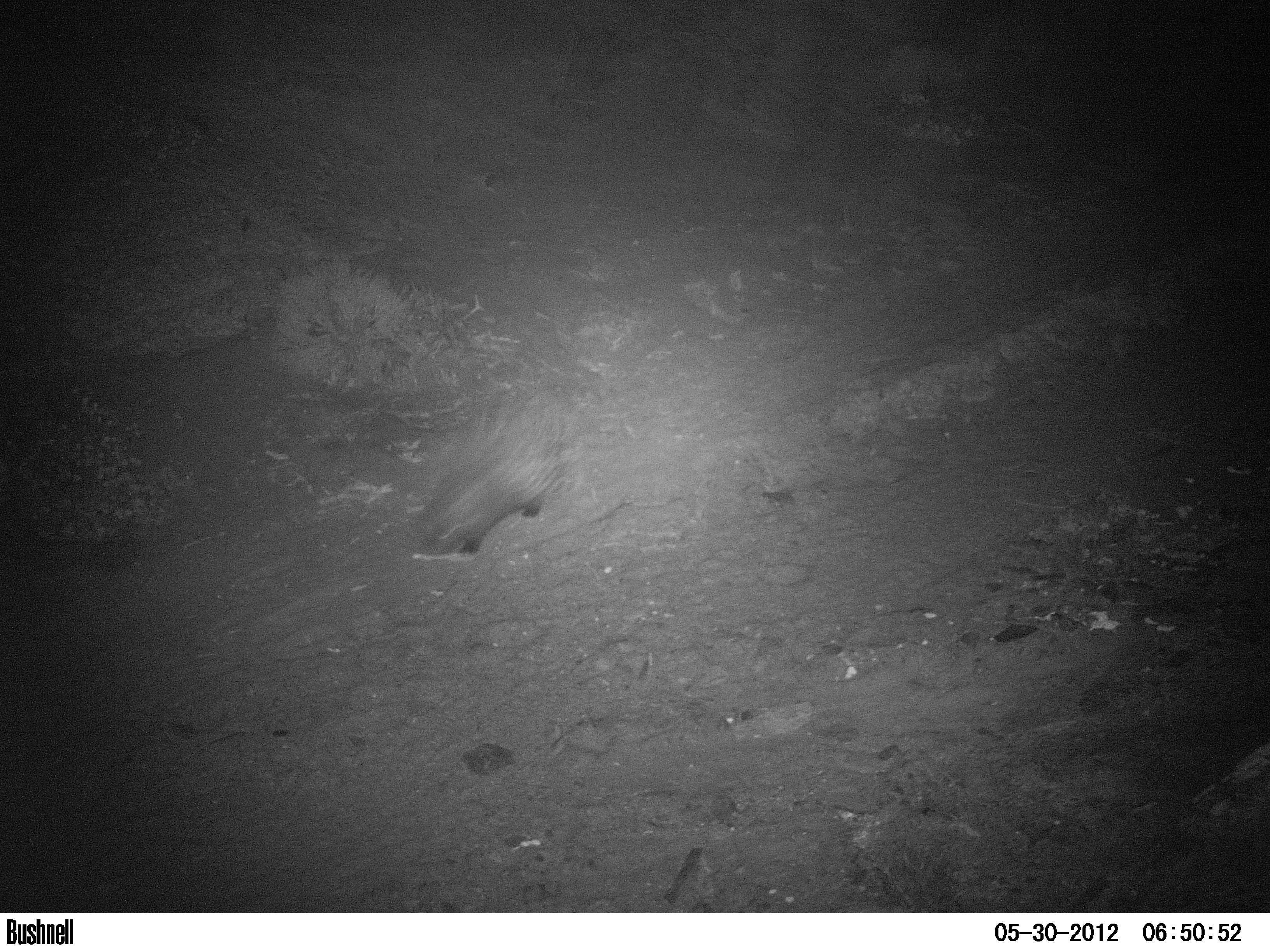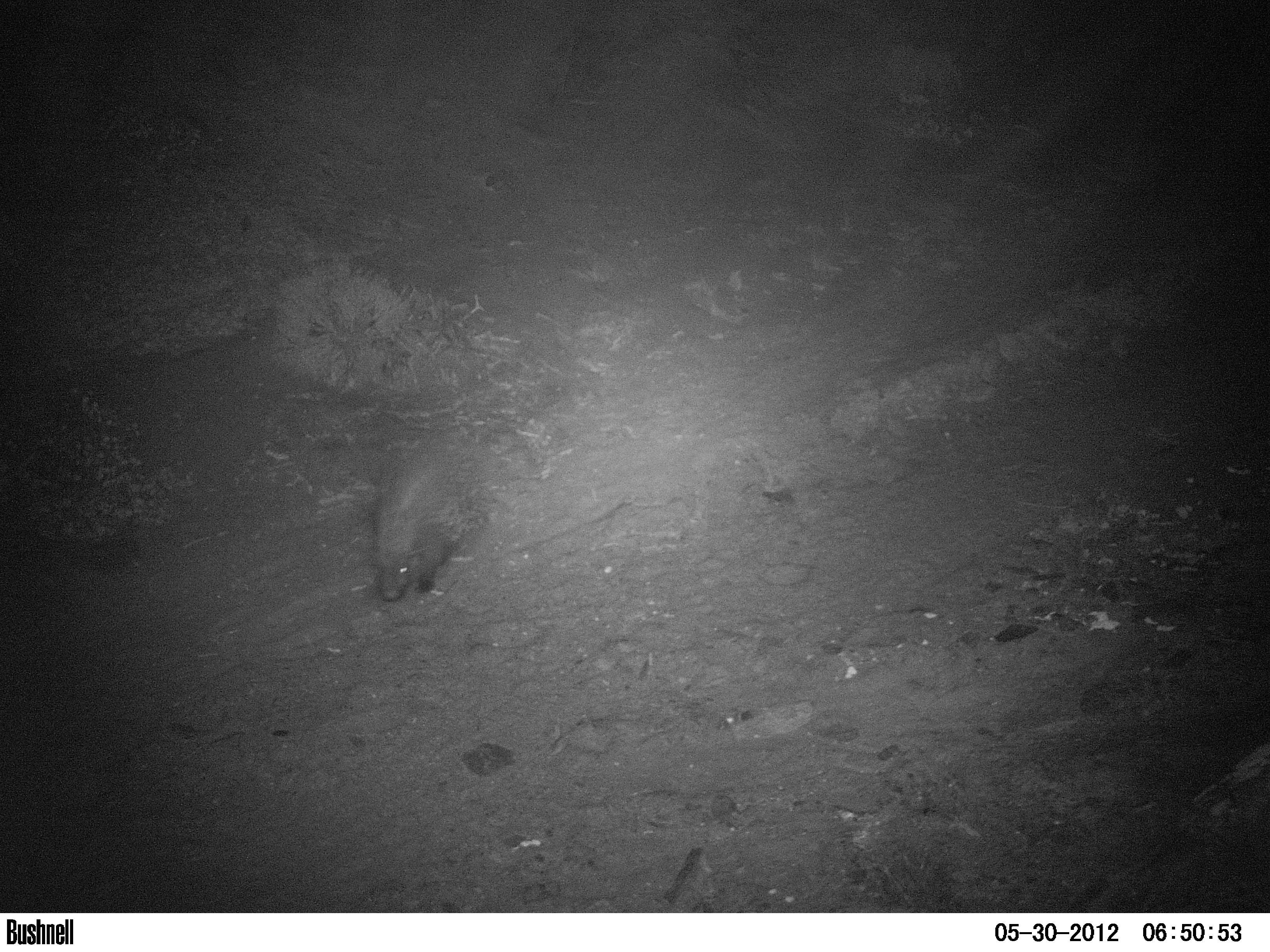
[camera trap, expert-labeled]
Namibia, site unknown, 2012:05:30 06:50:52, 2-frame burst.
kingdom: Animalia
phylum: Chordata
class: Mammalia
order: Rodentia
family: Hystricidae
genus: Hystrix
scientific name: Hystrix africaeaustralis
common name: cape porcupine